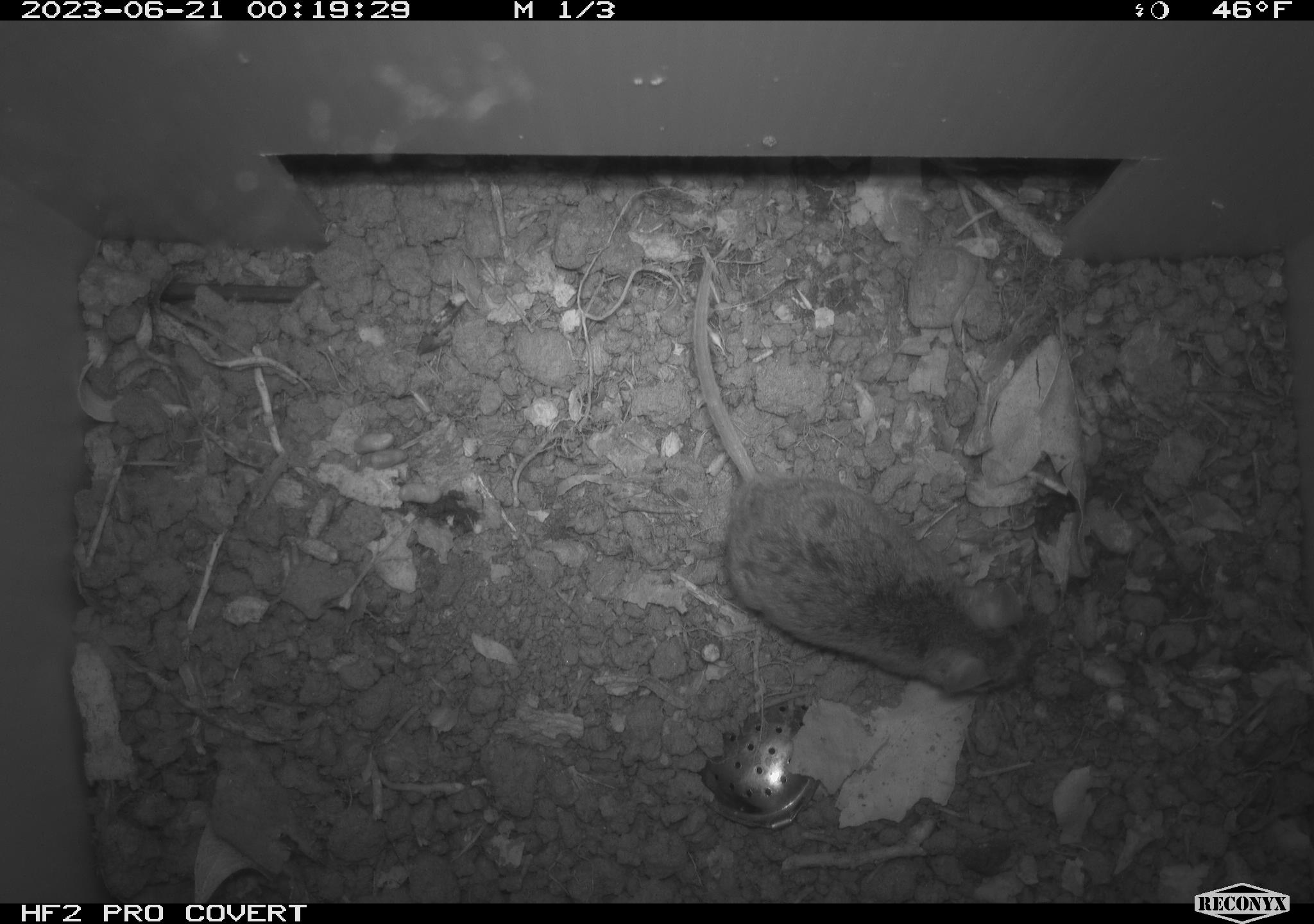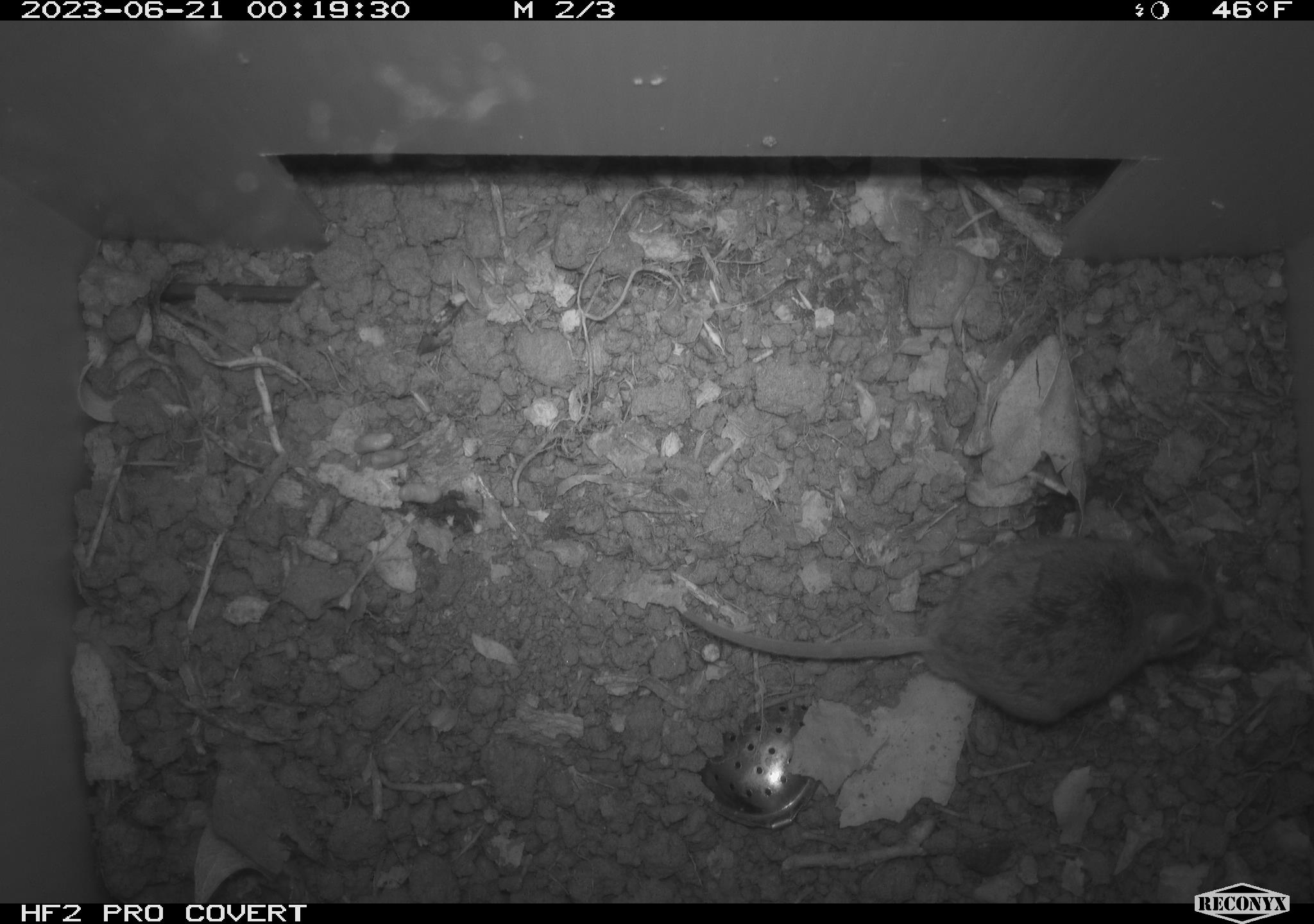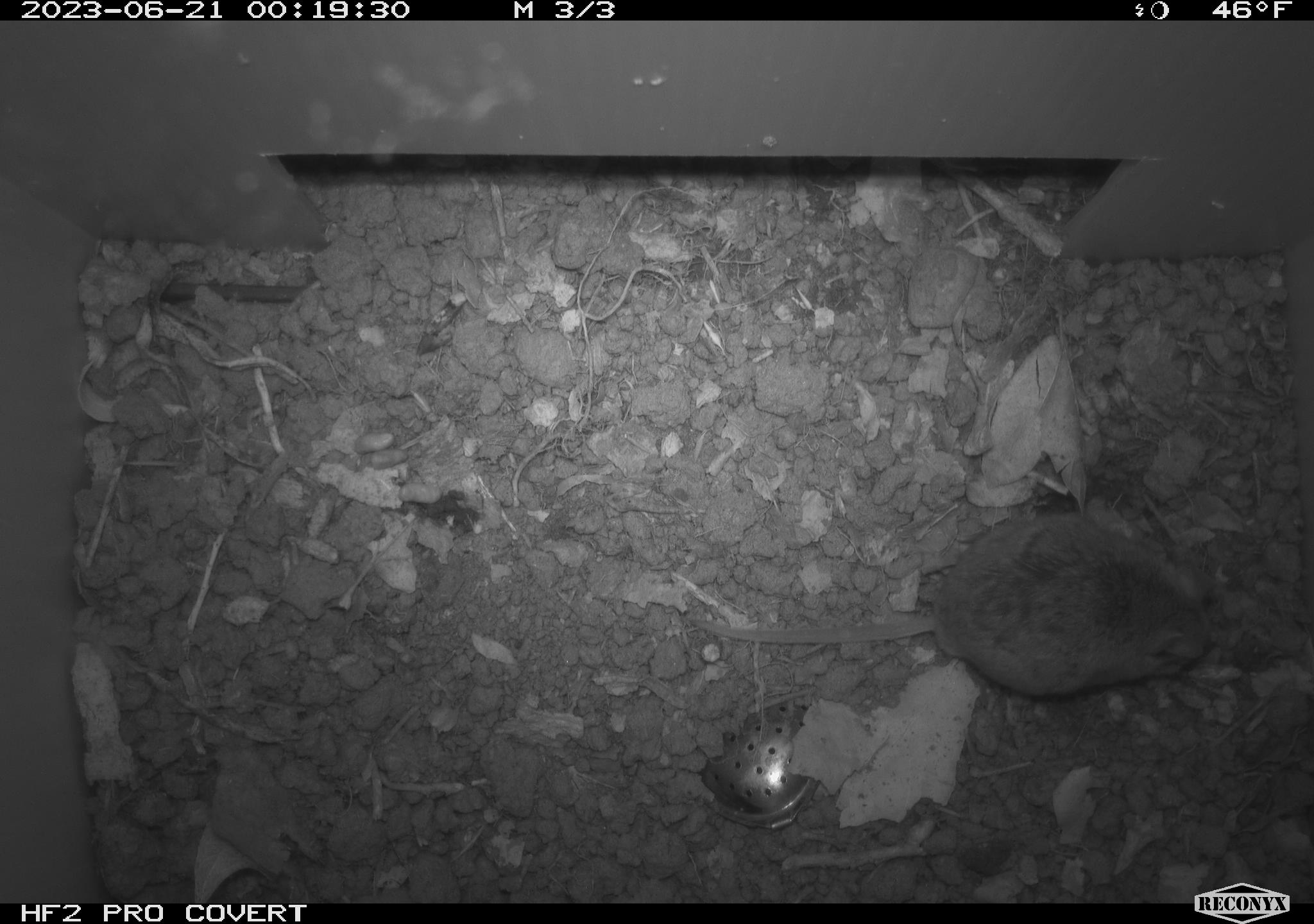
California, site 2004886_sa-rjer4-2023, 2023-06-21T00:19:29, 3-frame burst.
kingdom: Animalia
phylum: Chordata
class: Mammalia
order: Rodentia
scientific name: Rodentia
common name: mouse species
Mouse species (Rodentia).